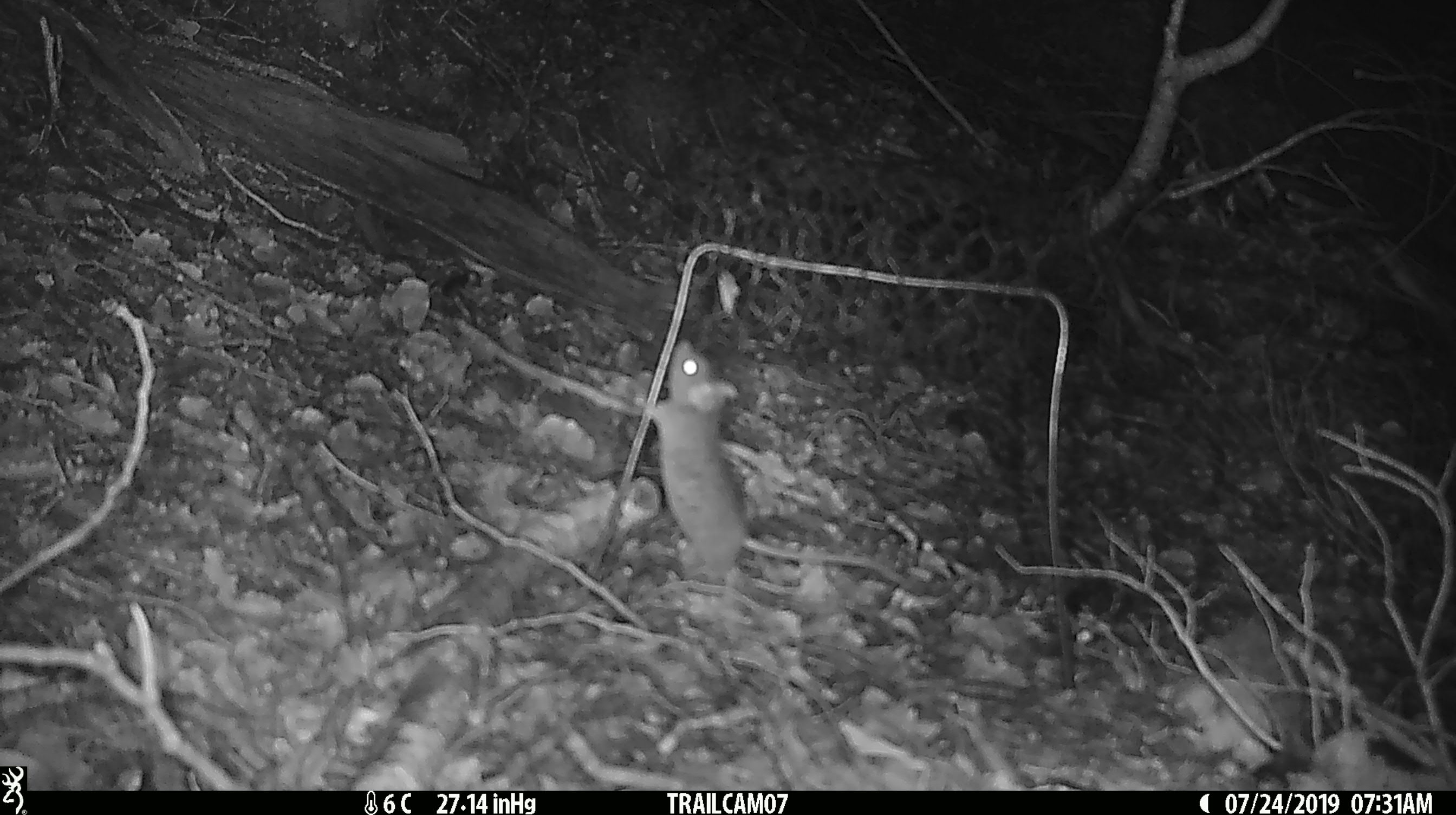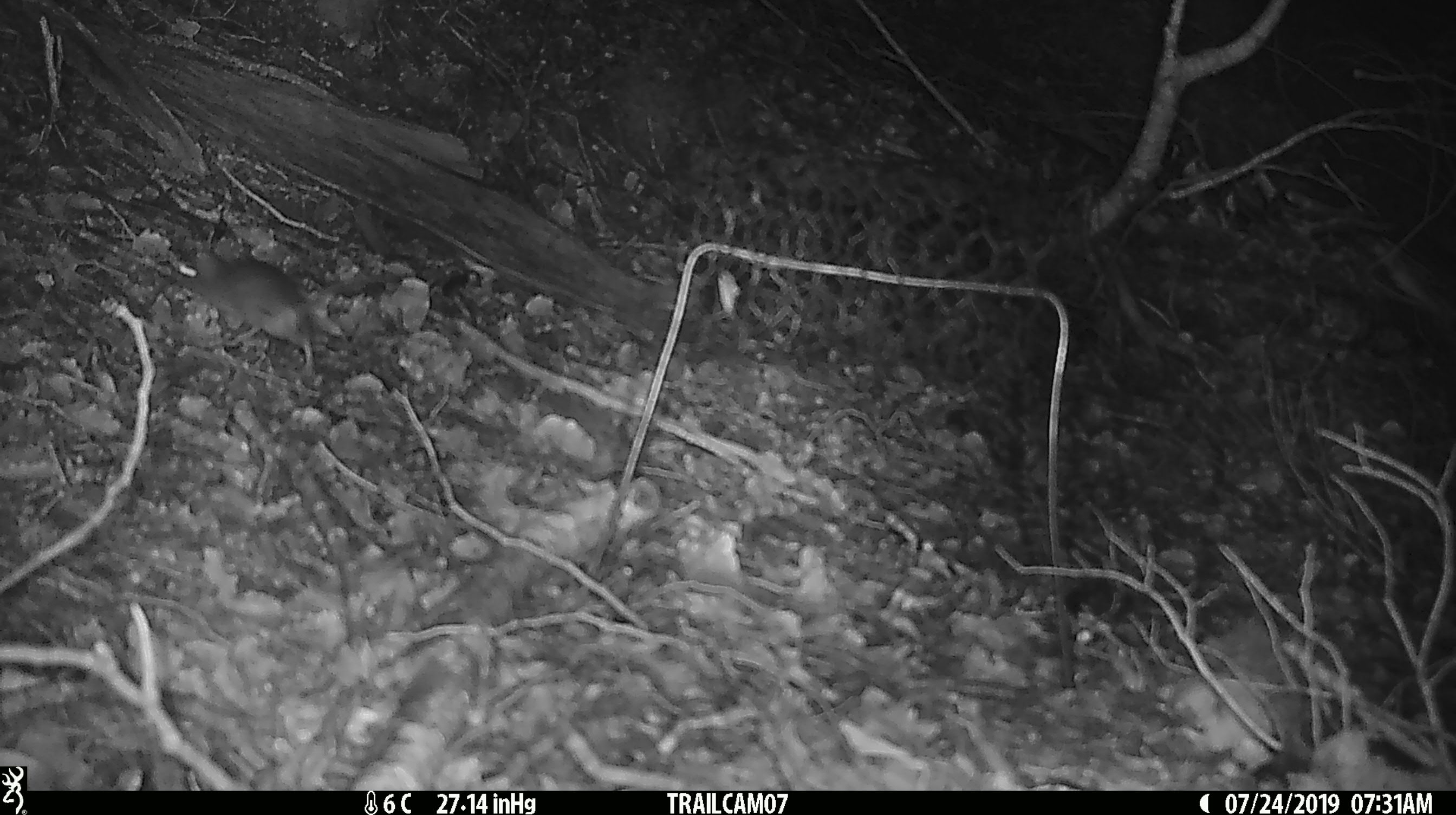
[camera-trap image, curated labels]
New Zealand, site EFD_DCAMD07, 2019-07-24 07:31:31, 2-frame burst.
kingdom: Animalia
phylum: Chordata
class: Mammalia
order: Rodentia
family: Muridae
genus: Mus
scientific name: Mus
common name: mouse